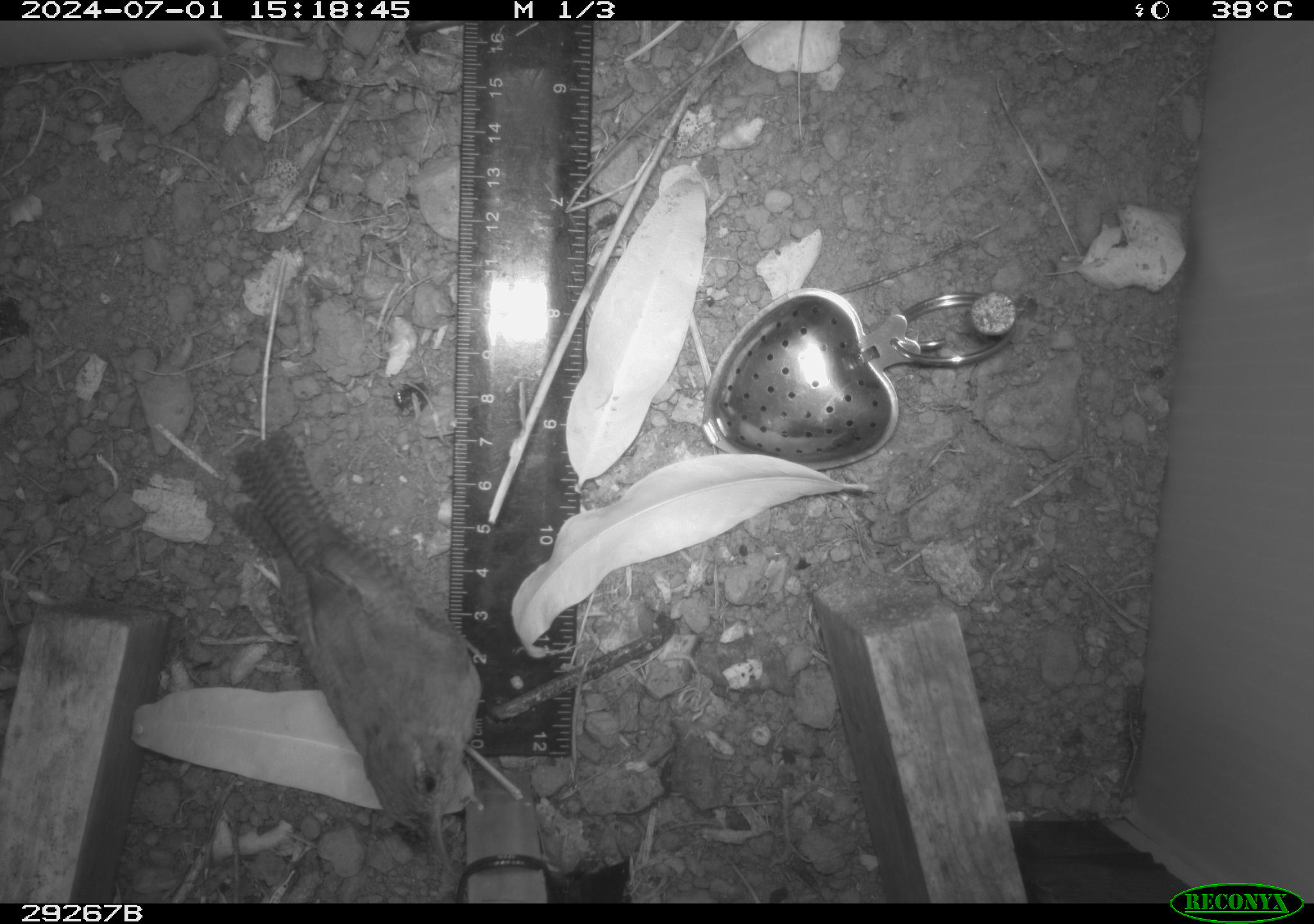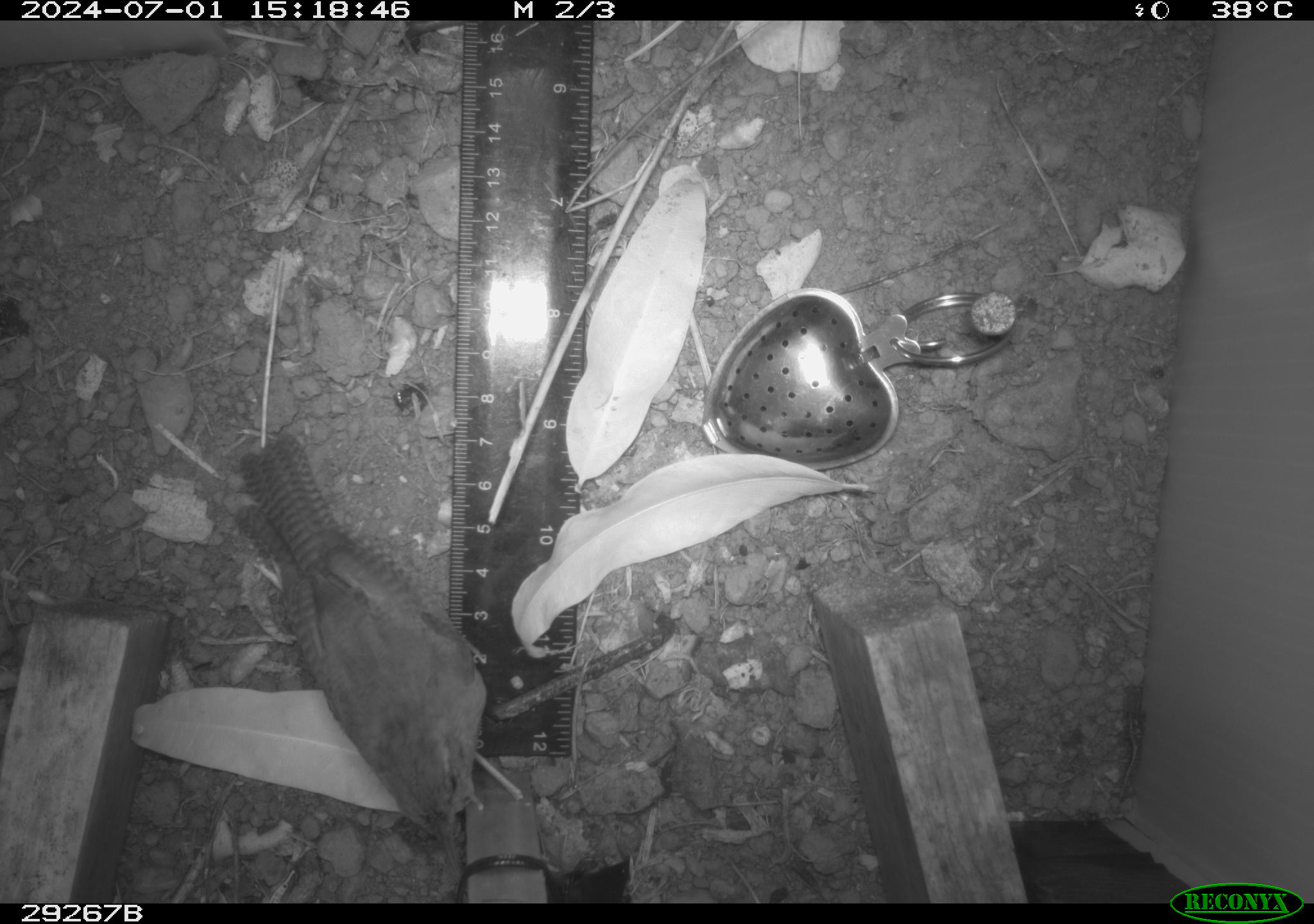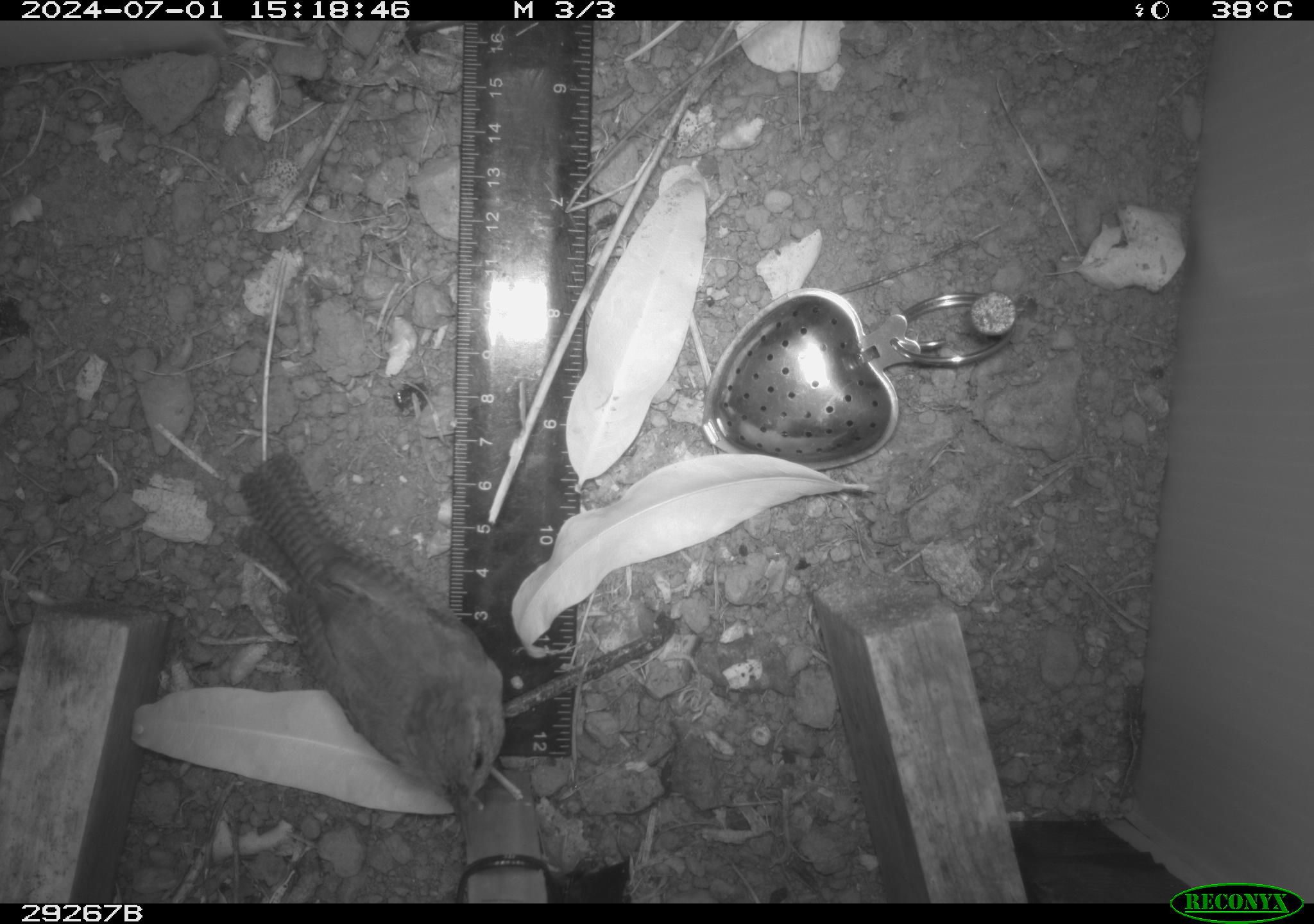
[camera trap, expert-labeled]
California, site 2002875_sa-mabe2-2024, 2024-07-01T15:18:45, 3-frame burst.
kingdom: Animalia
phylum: Chordata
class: Aves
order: Passeriformes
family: Troglodytidae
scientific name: Troglodytidae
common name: wren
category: troglodytidae family